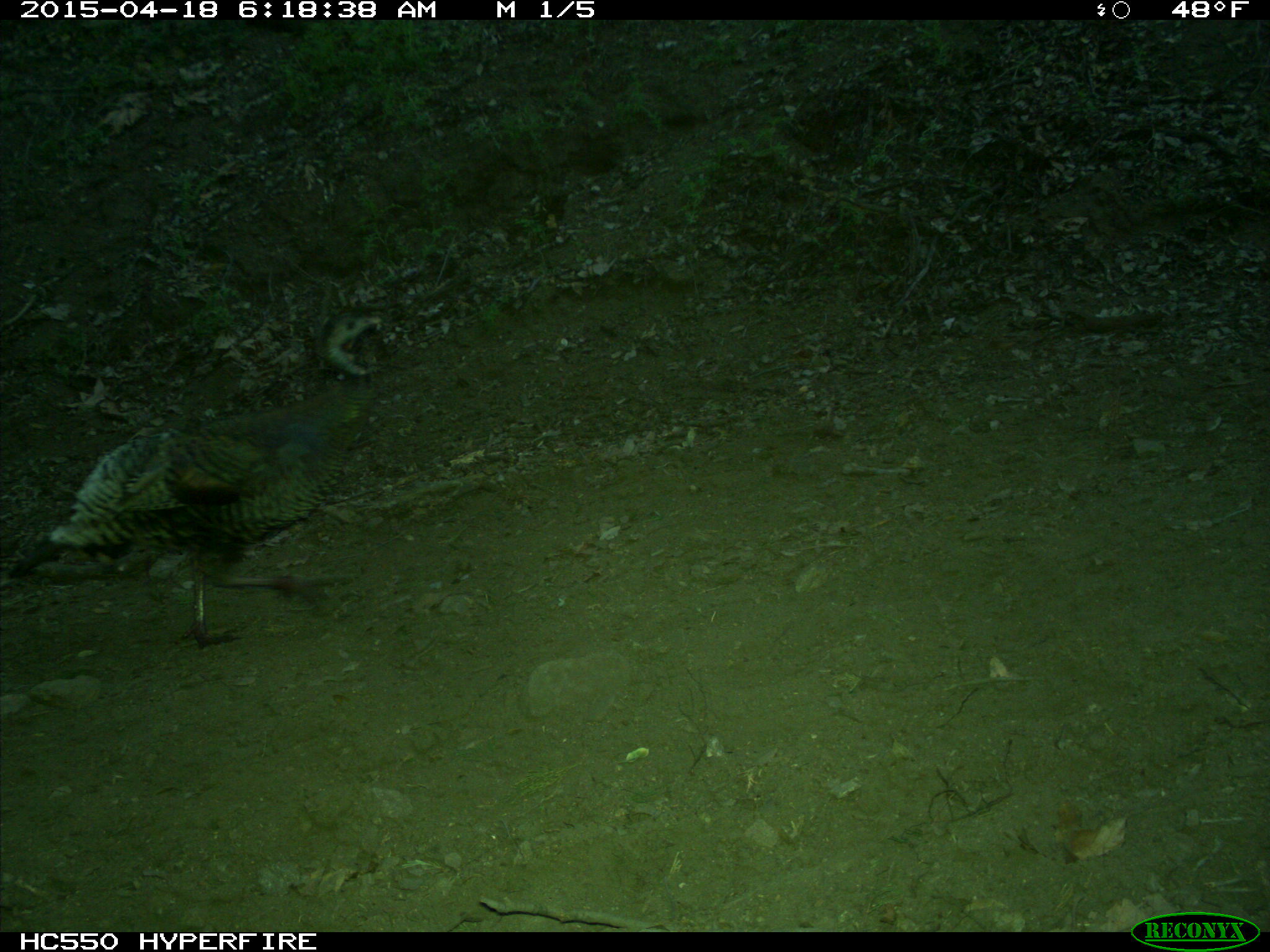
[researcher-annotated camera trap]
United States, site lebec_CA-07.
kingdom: Animalia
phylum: Chordata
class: Aves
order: Galliformes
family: Phasianidae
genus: Meleagris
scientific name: Meleagris gallopavo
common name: wild turkey